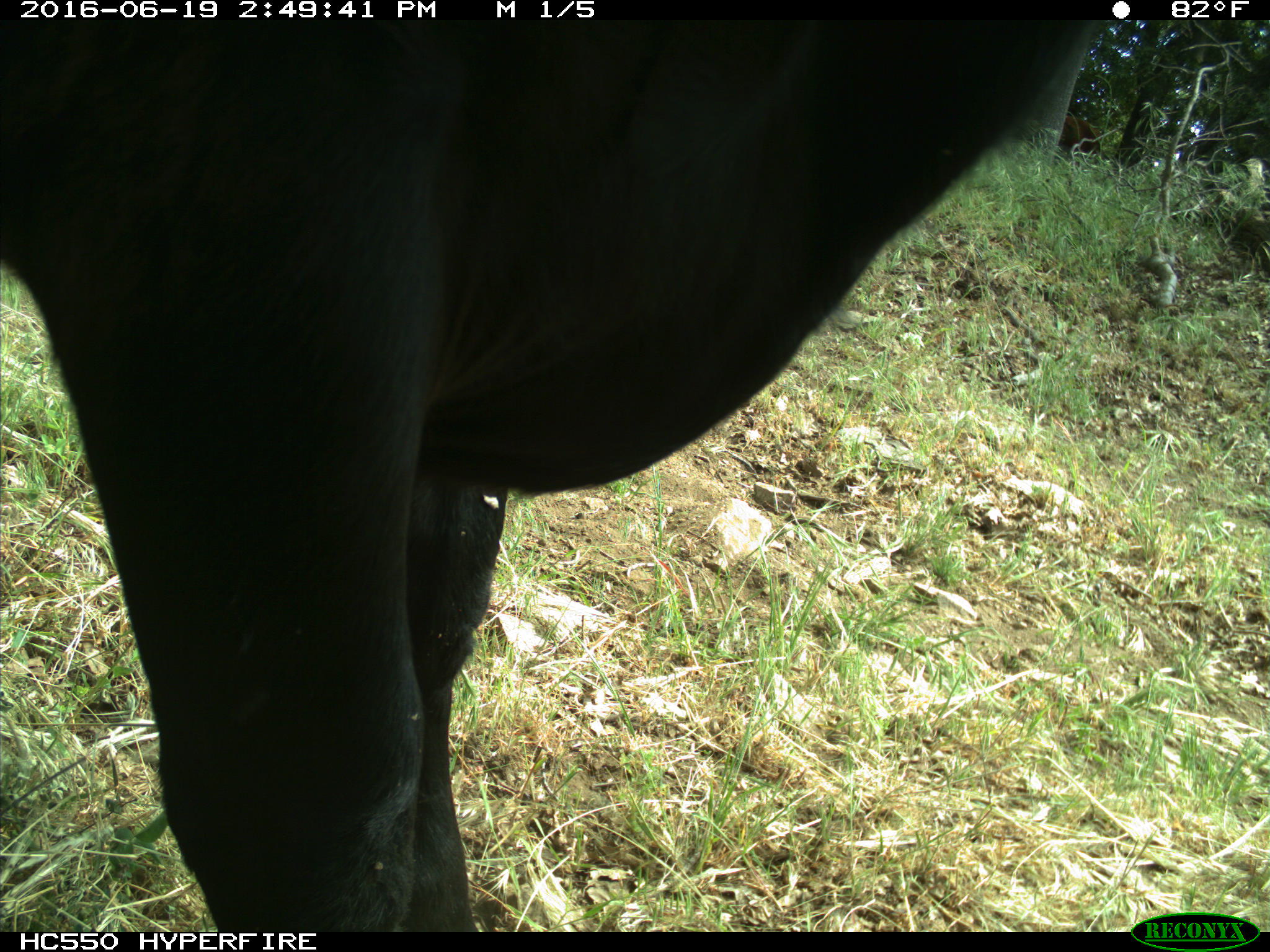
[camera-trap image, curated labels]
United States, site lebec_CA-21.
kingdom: Animalia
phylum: Chordata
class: Mammalia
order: Artiodactyla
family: Bovidae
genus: Bos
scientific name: Bos taurus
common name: domestic cow